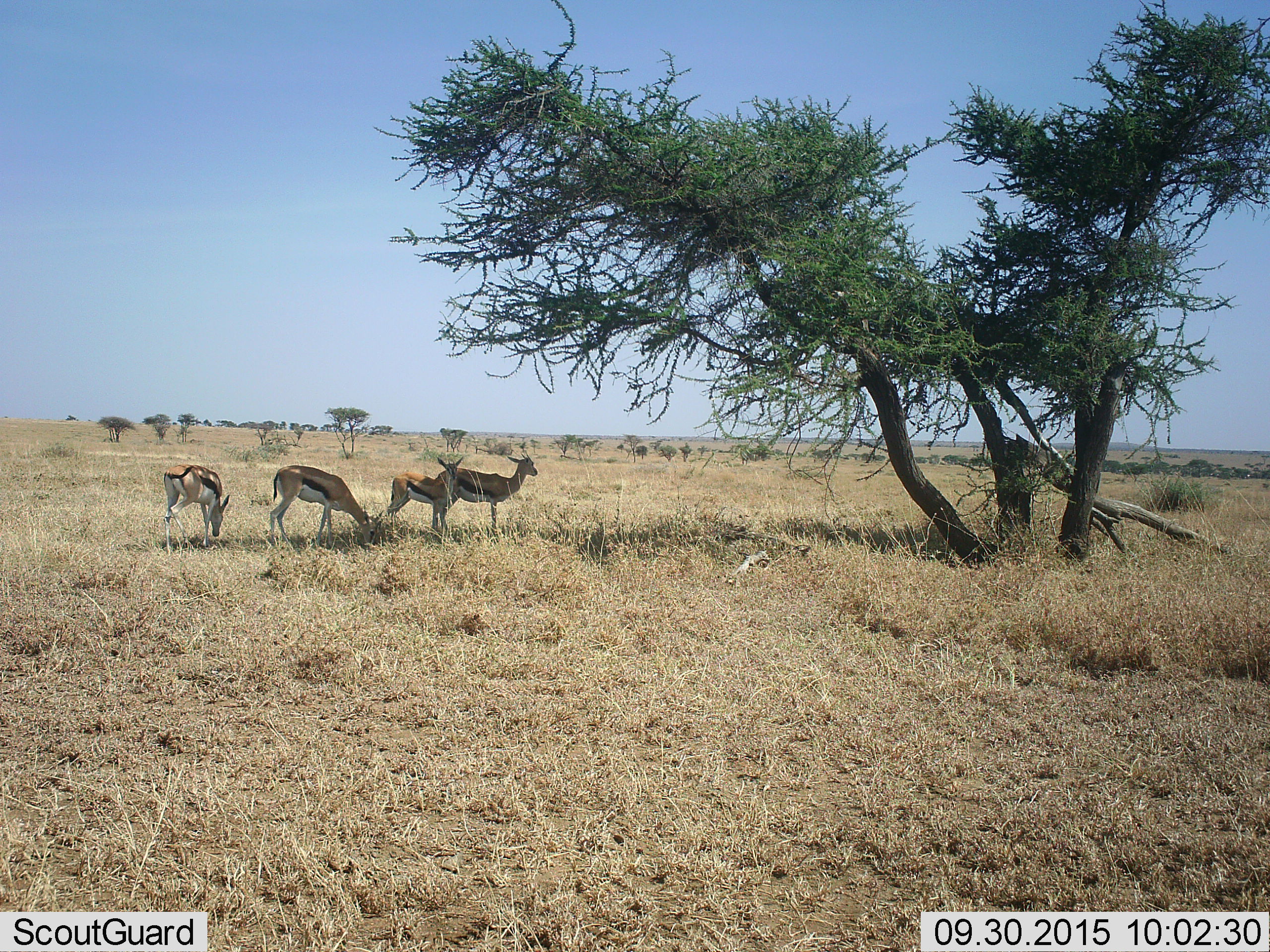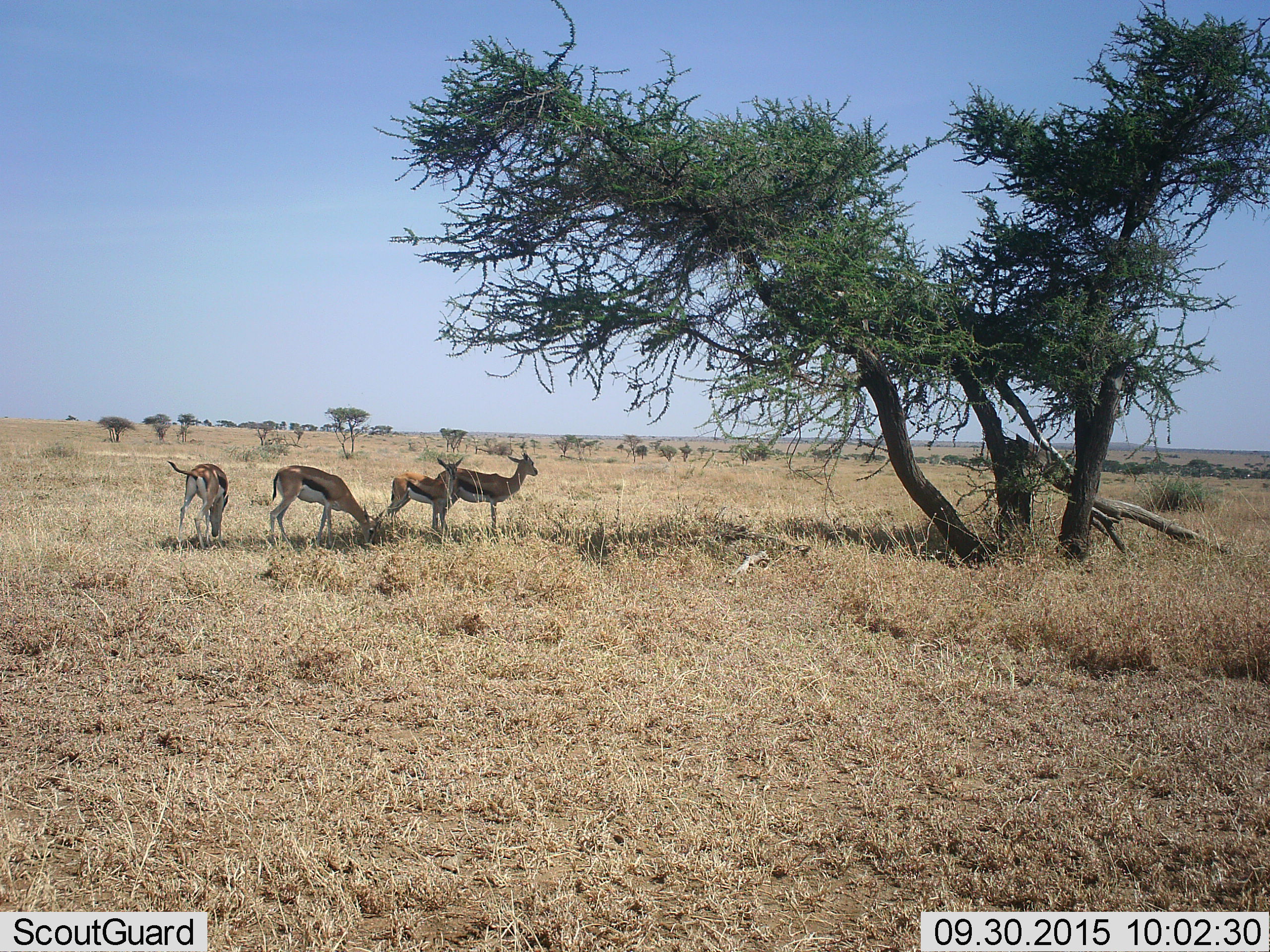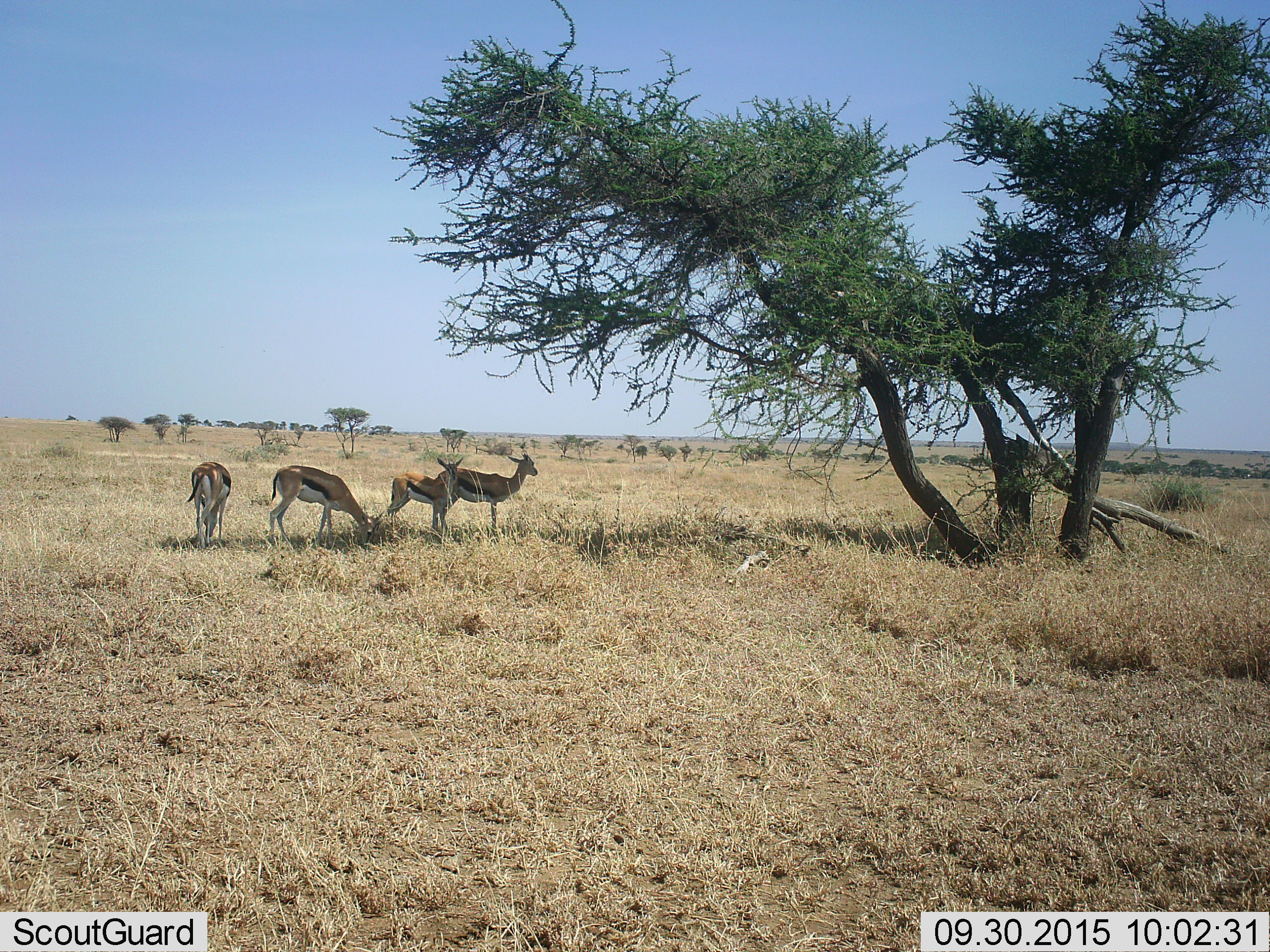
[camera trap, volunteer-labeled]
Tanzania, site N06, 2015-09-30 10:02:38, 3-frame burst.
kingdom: Animalia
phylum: Chordata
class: Mammalia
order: Artiodactyla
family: Bovidae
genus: Eudorcas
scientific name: Eudorcas thomsonii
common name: thomson's gazelle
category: gazellethomsons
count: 4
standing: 90%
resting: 0%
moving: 30%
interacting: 10%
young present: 10%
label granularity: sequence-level